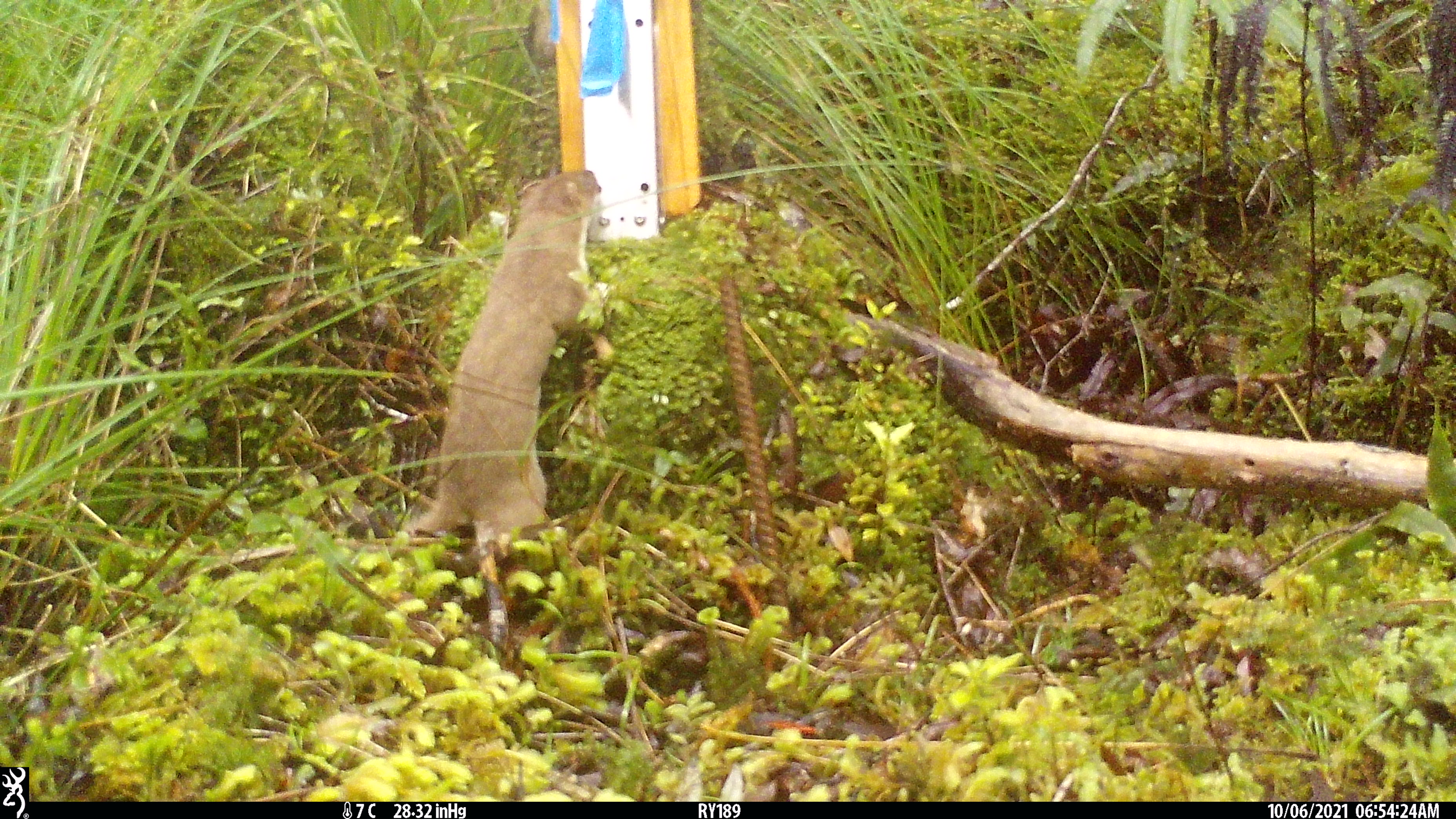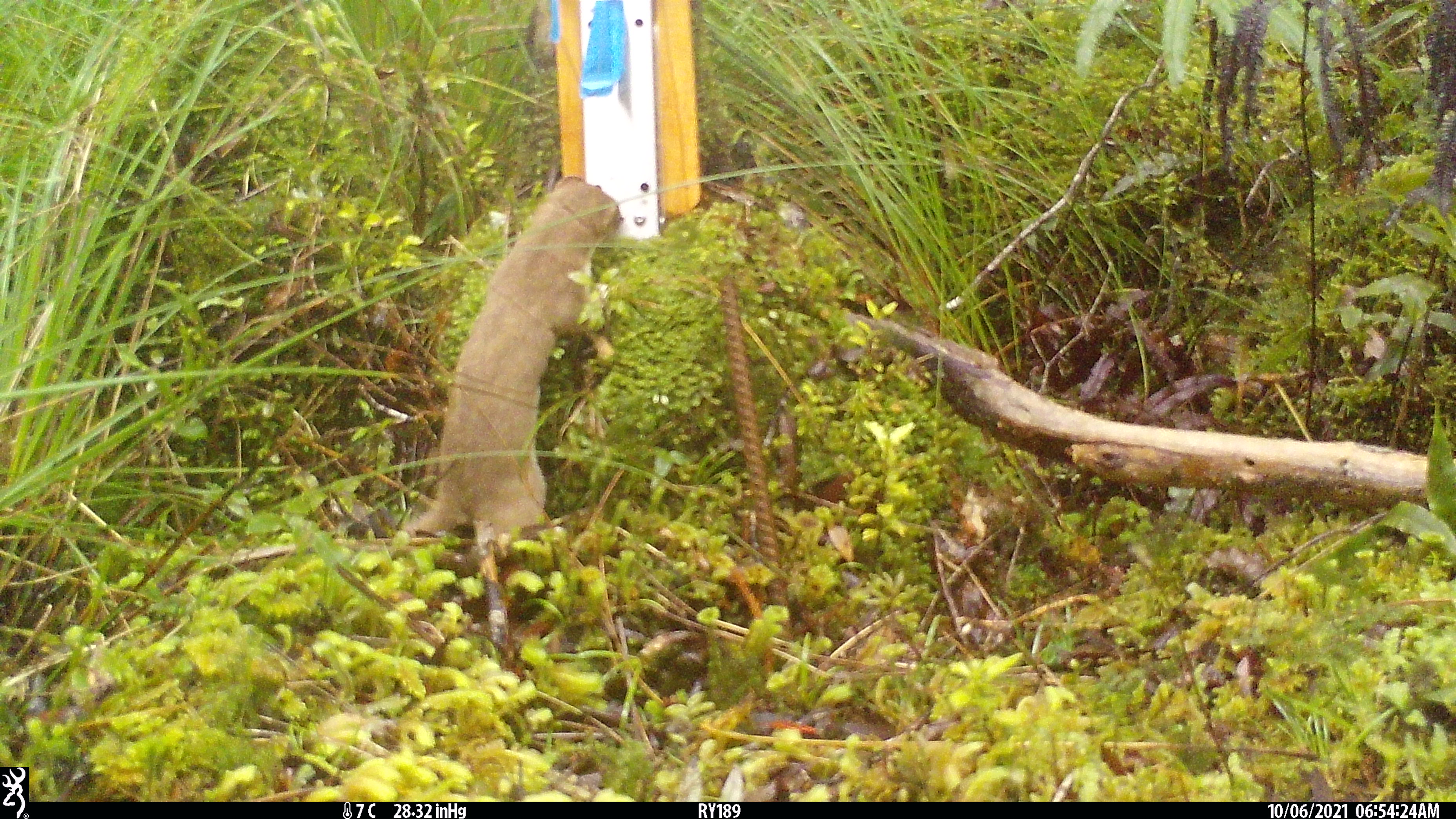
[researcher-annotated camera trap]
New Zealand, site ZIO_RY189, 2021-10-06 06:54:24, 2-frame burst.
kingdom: Animalia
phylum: Chordata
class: Mammalia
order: Carnivora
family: Mustelidae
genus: Mustela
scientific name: Mustela erminea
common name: stoat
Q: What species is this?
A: Stoat (Mustela erminea).